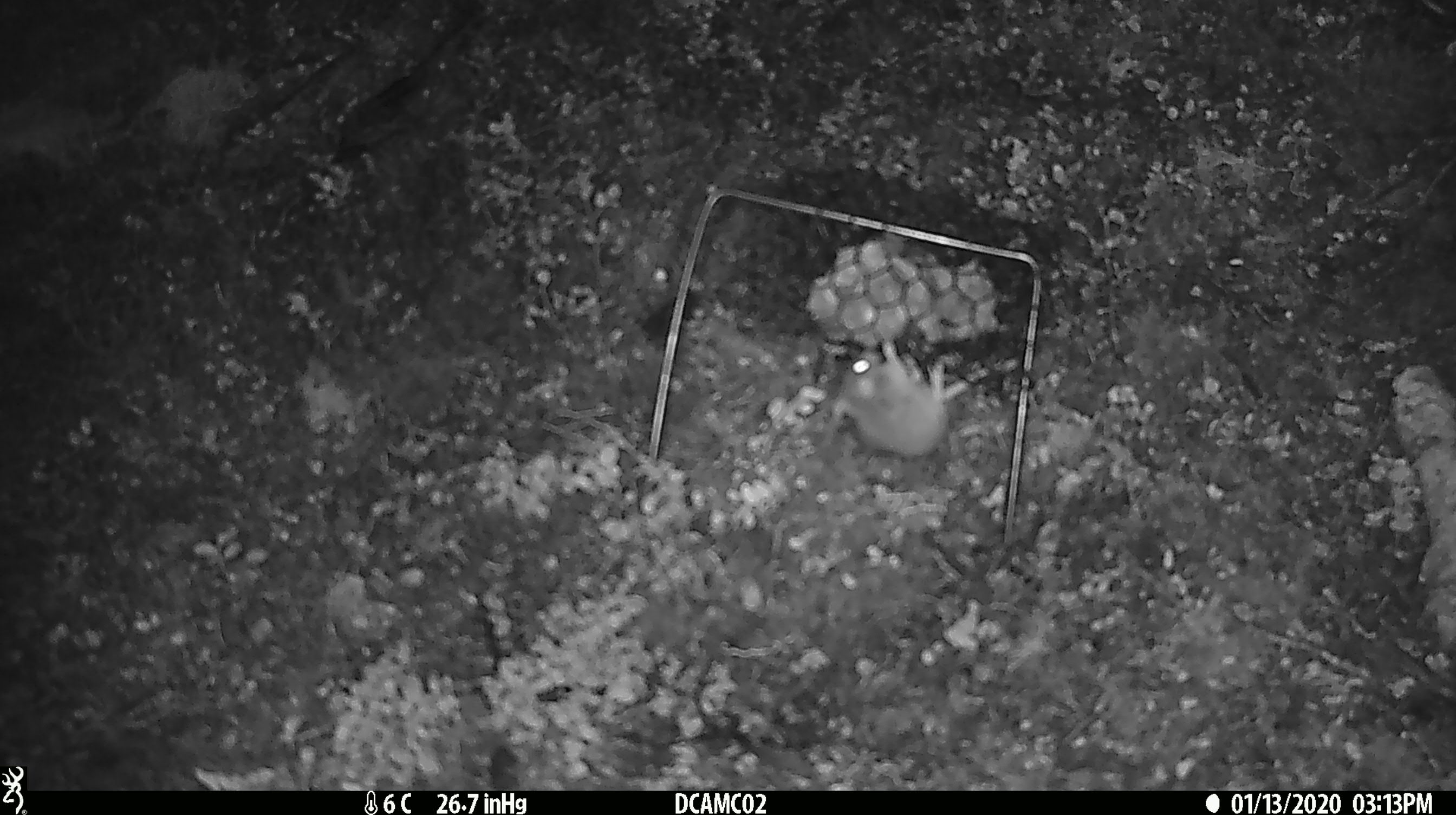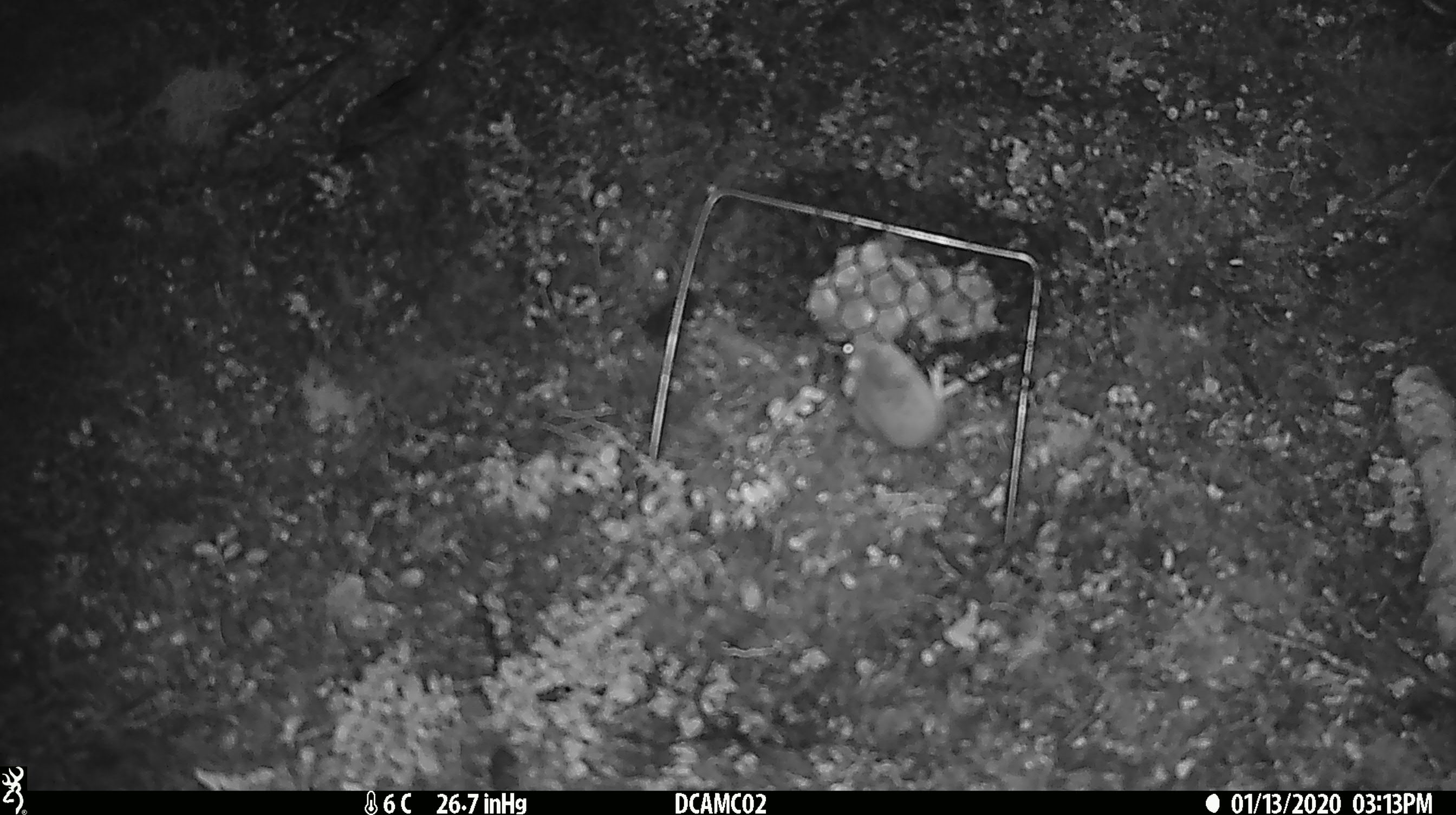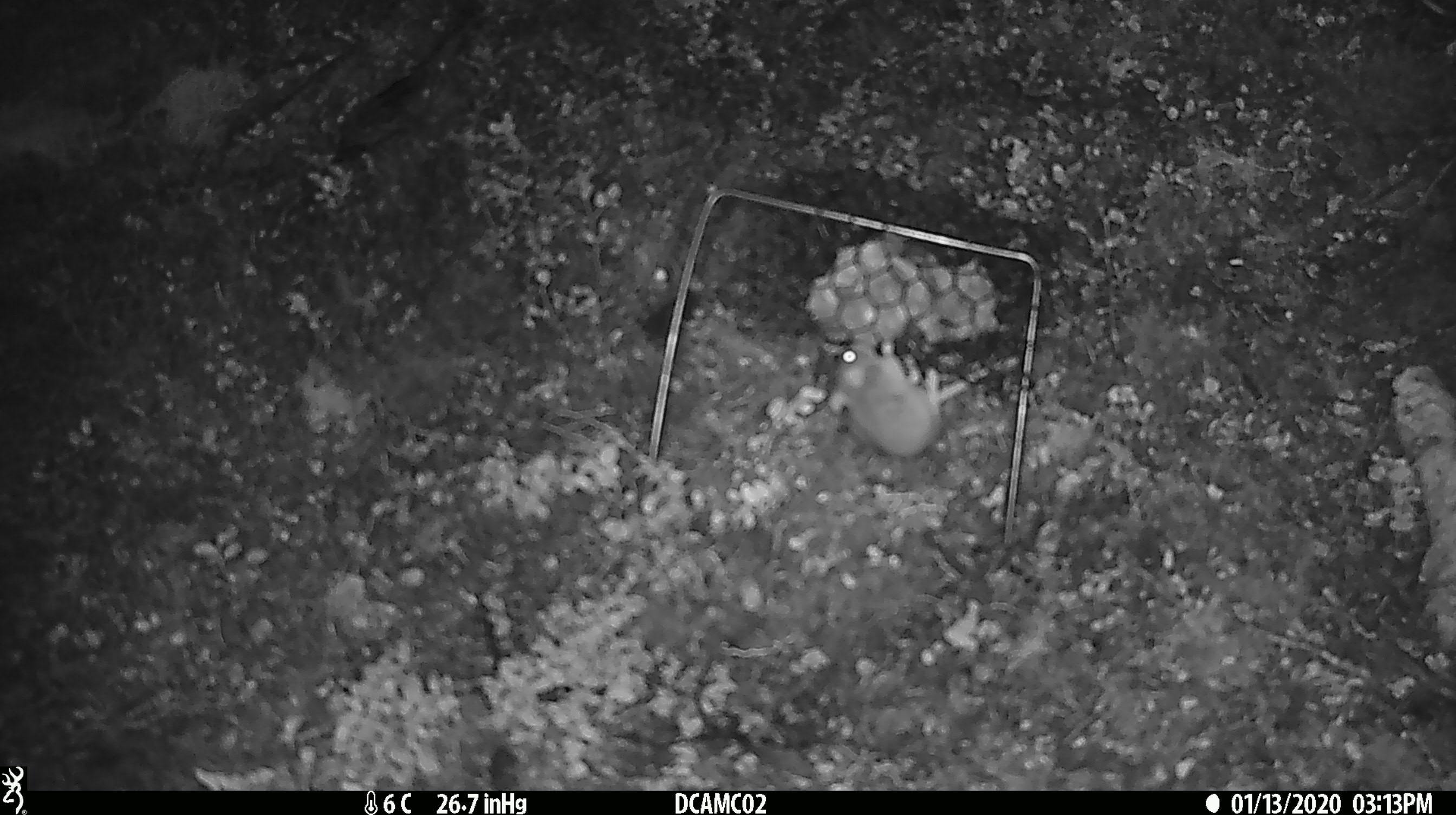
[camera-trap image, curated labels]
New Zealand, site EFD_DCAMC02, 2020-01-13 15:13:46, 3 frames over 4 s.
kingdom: Animalia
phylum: Chordata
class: Mammalia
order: Rodentia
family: Muridae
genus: Mus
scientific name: Mus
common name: mouse